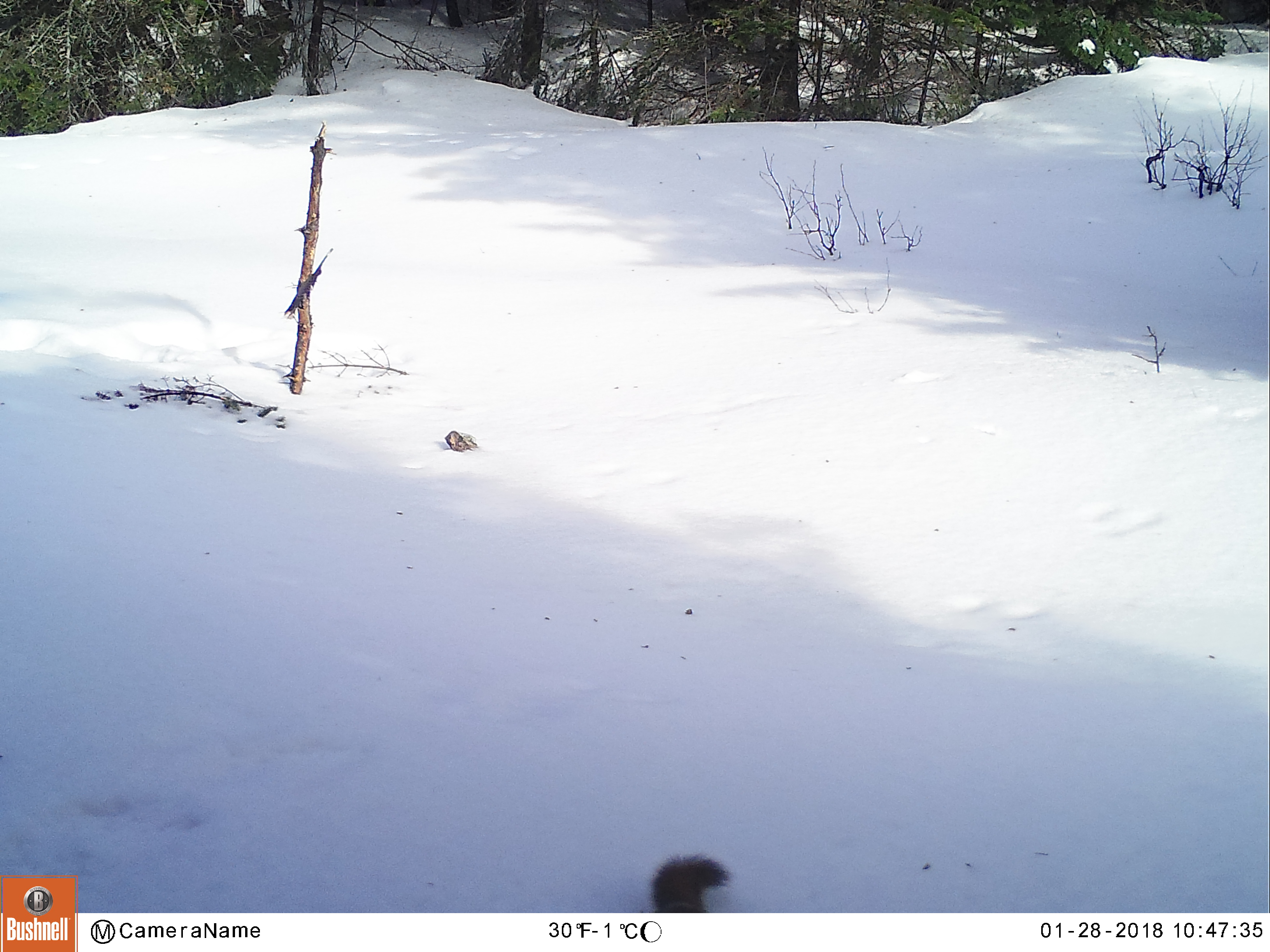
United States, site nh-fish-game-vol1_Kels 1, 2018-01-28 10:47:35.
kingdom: Animalia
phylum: Chordata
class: Mammalia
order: Rodentia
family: Sciuridae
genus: Tamiasciurus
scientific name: Tamiasciurus hudsonicus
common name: red squirrel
Red squirrel (Tamiasciurus hudsonicus).